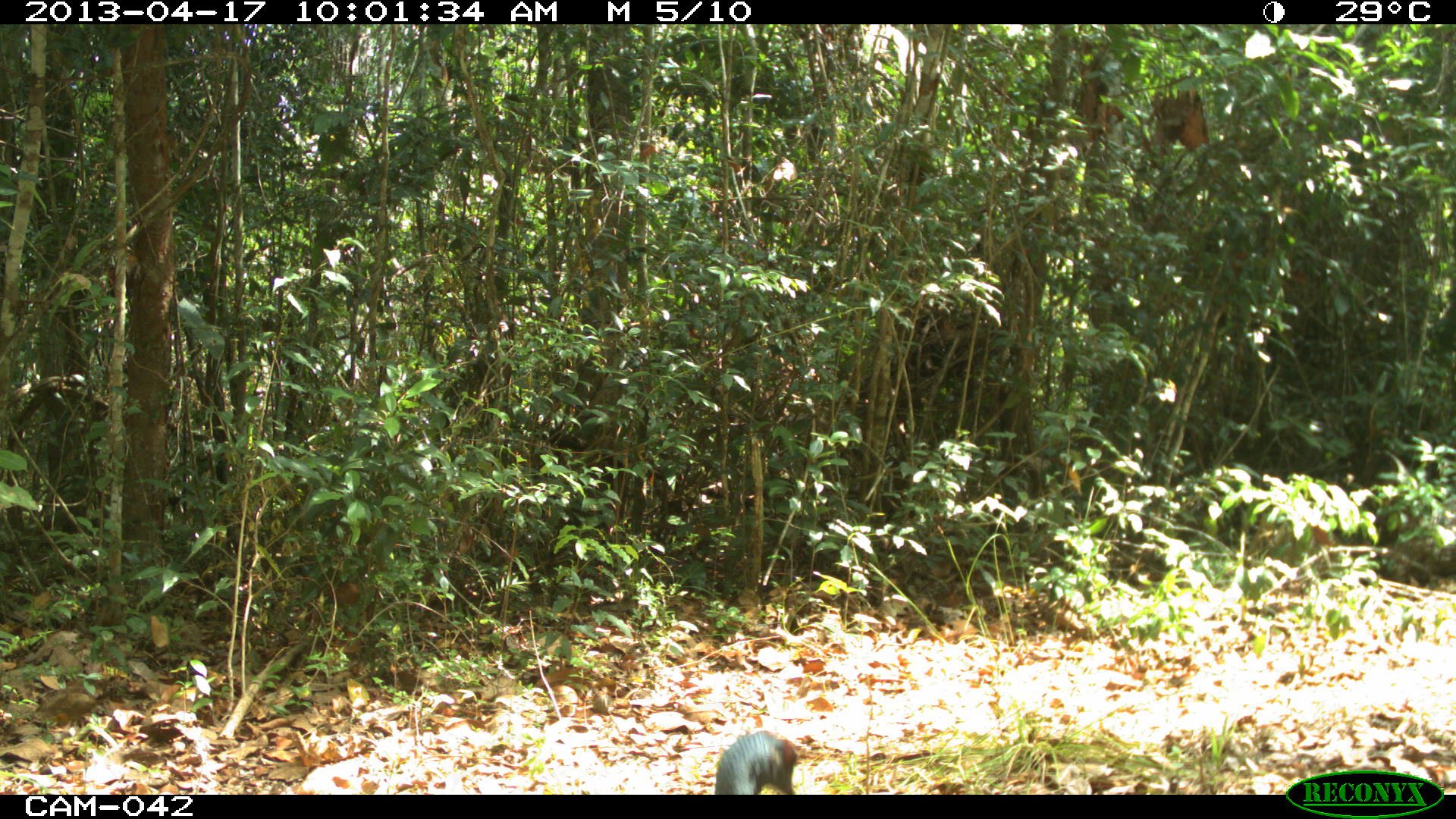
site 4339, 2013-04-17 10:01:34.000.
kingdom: Animalia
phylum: Chordata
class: Aves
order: Galliformes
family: Phasianidae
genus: Meleagris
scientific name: Meleagris ocellata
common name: ocellated turkey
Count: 1.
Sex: female.